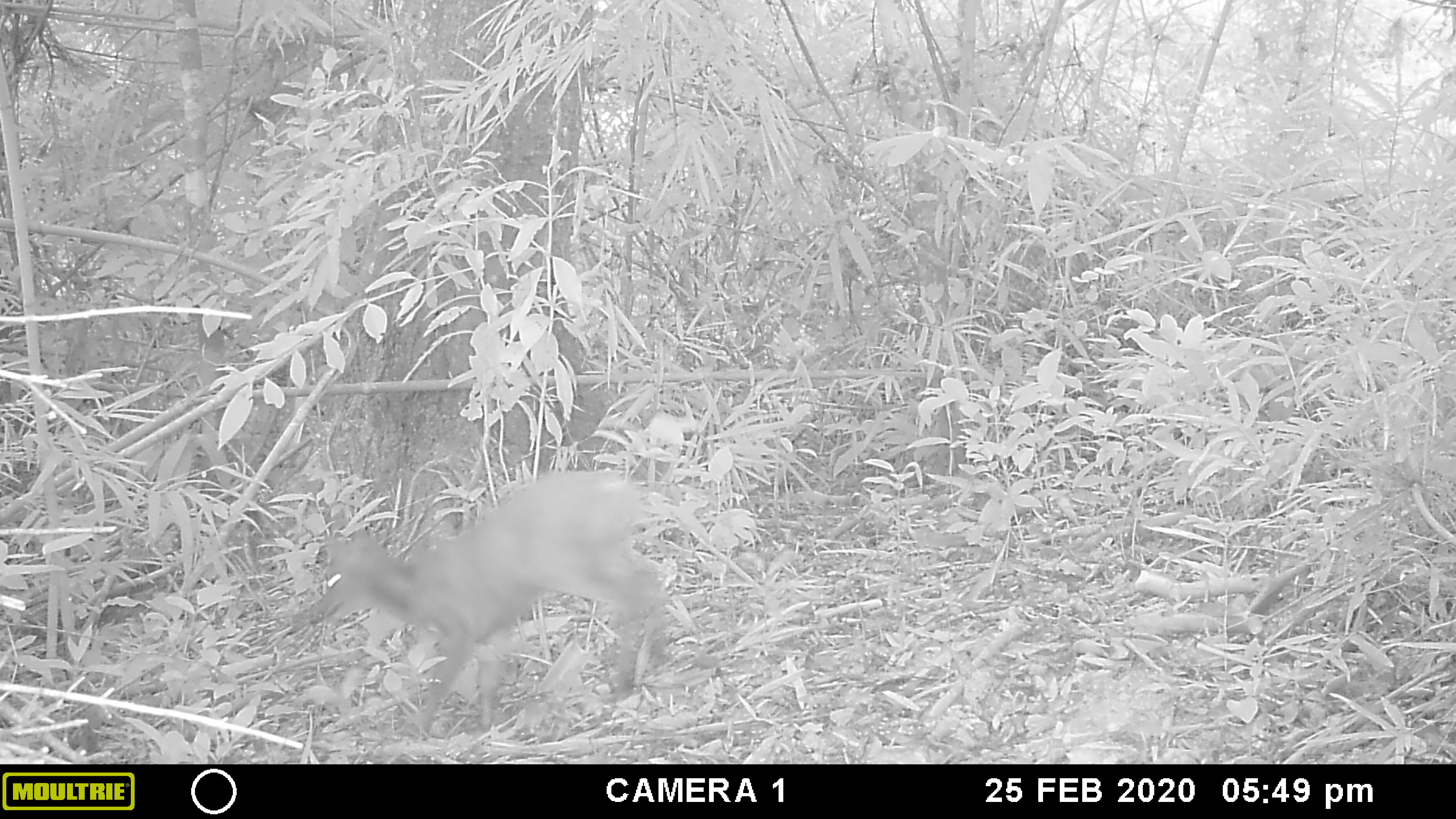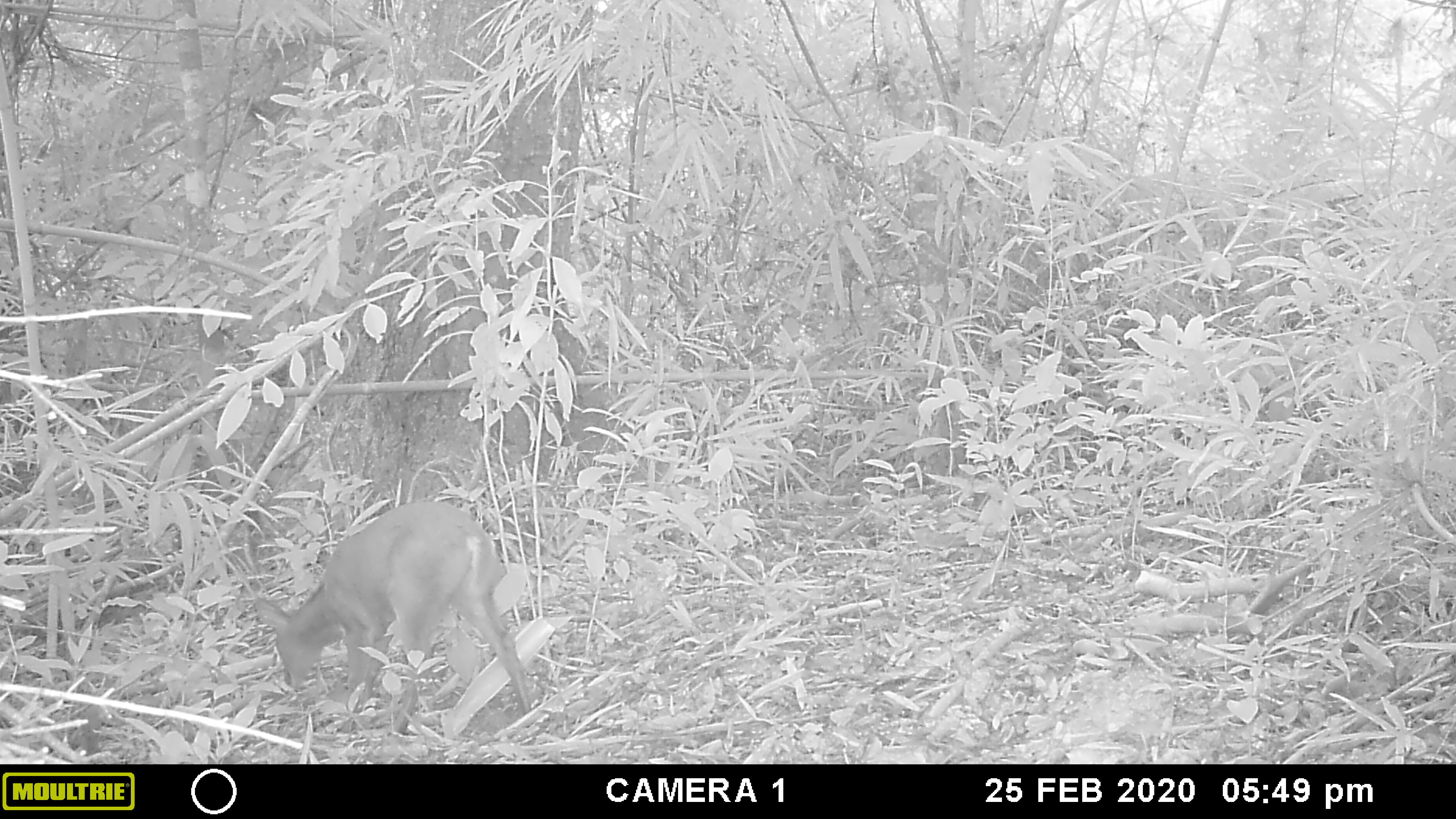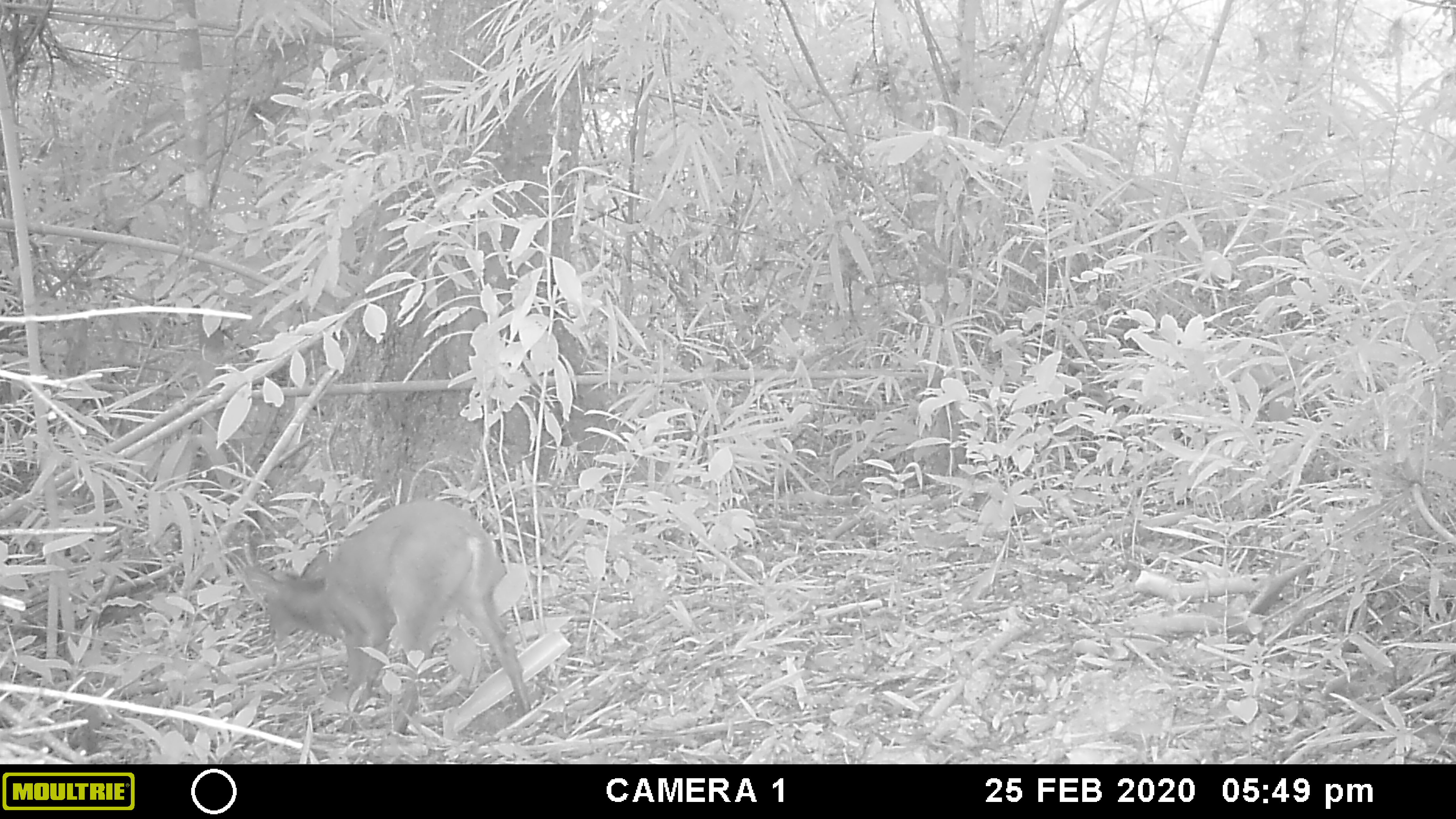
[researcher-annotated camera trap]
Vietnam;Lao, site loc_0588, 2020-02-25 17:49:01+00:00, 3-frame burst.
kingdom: Animalia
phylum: Chordata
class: Mammalia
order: Artiodactyla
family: Cervidae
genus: Muntiacus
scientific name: Muntiacus muntjak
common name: red muntjac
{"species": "red muntjac (Muntiacus muntjak)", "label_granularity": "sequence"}